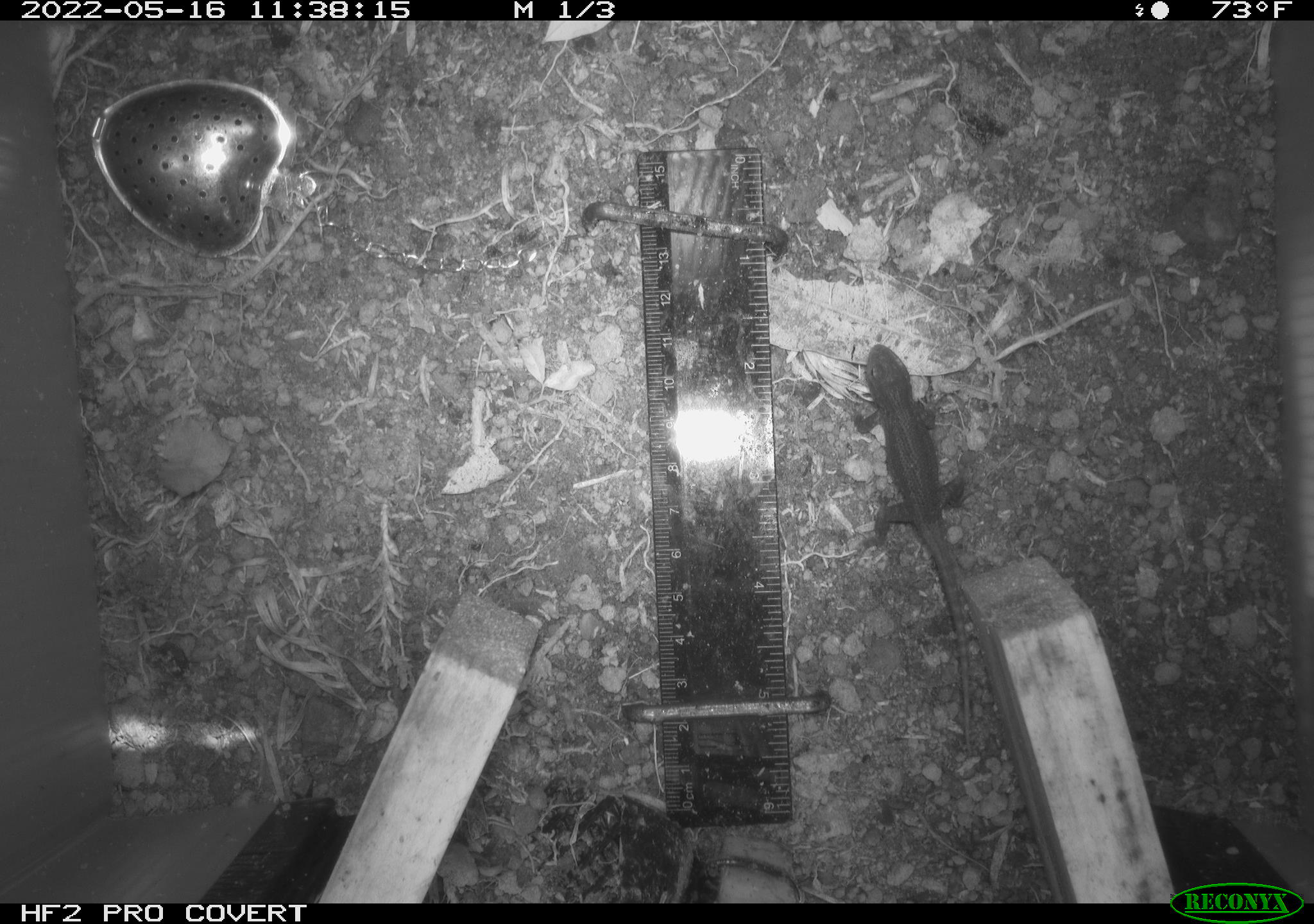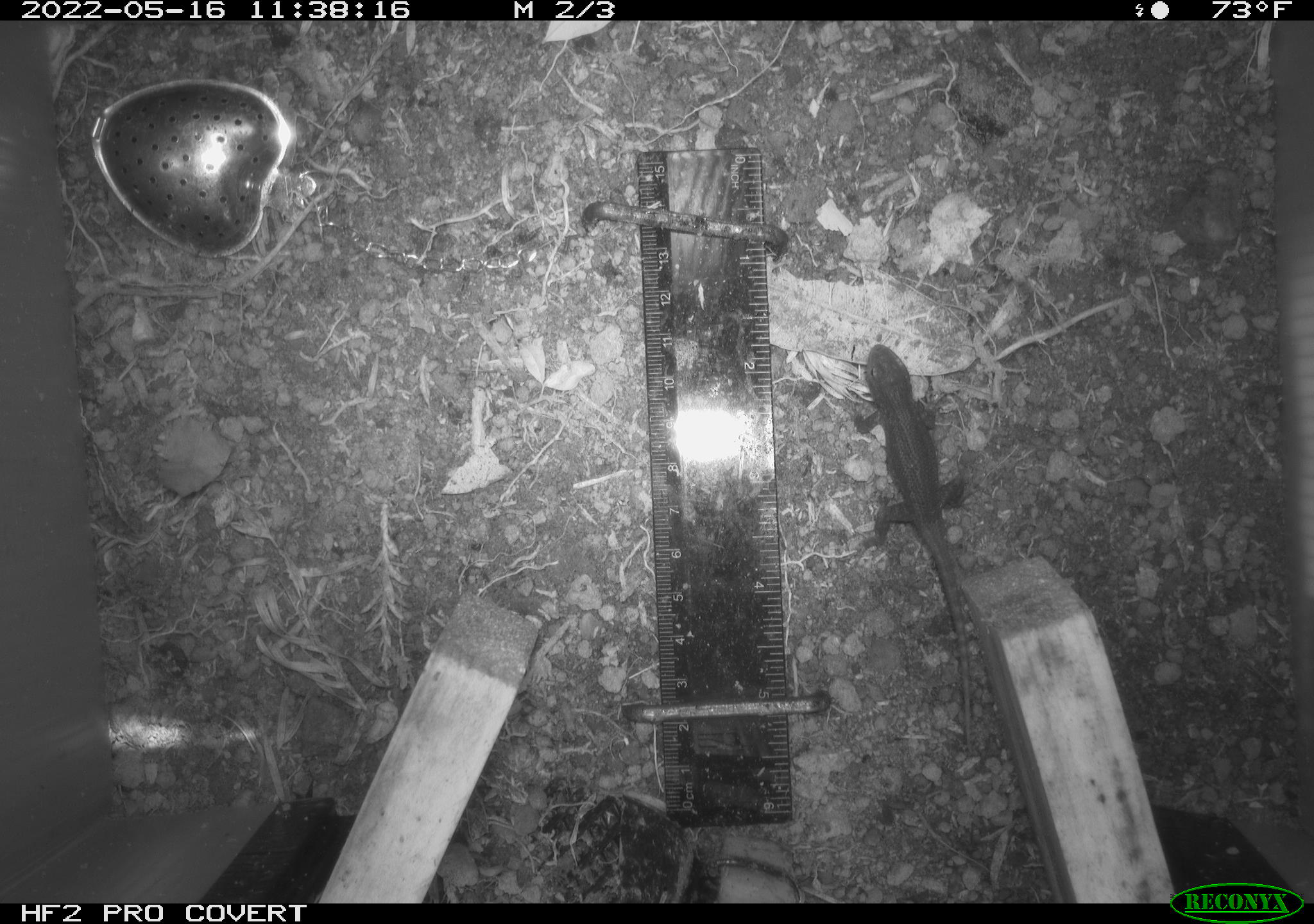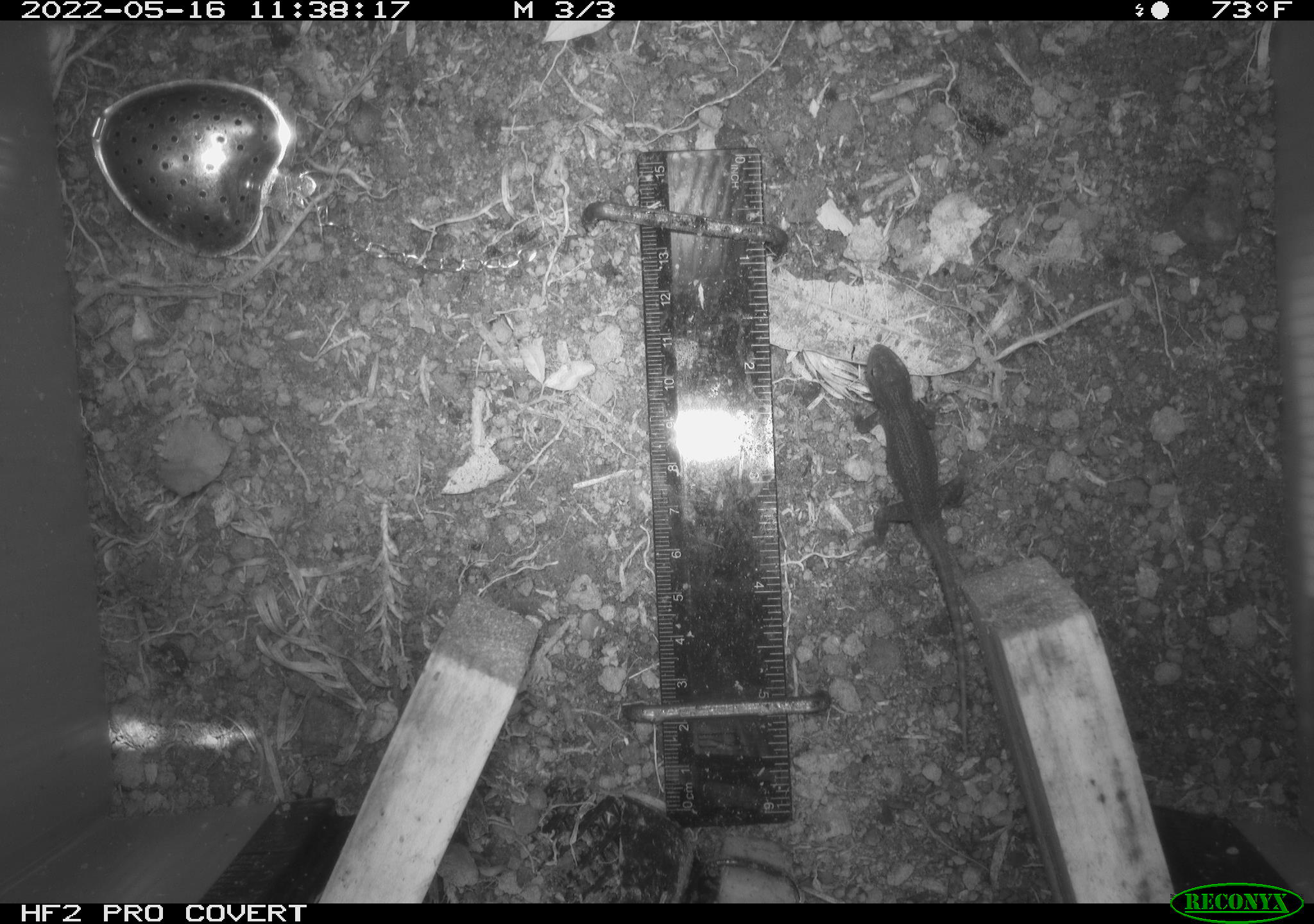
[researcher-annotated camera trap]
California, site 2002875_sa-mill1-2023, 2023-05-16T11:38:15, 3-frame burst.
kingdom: Animalia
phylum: Chordata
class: Reptilia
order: Squamata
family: Phrynosomatidae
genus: Sceloporus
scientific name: Sceloporus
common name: spiny lizards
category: sceloporus species